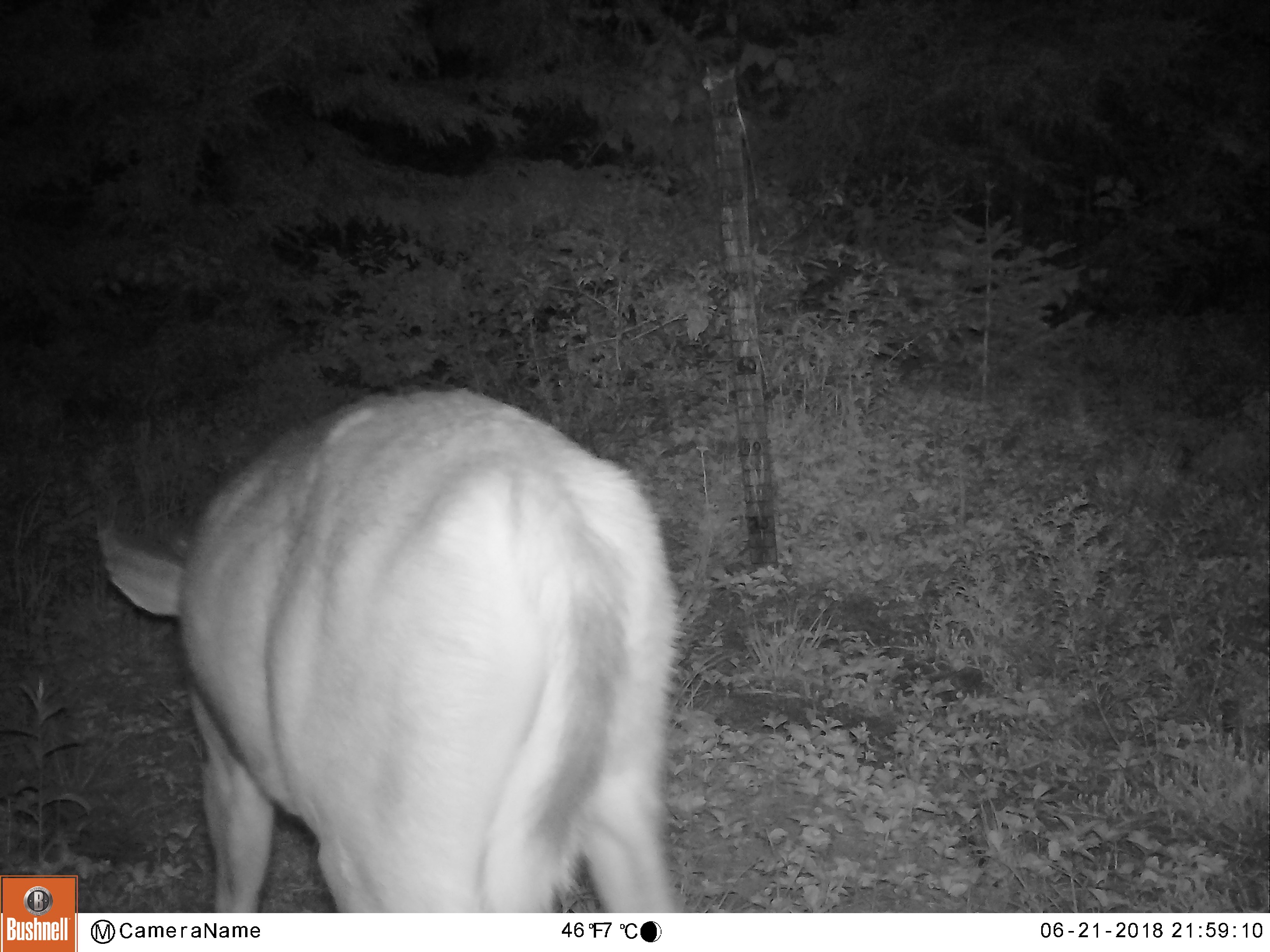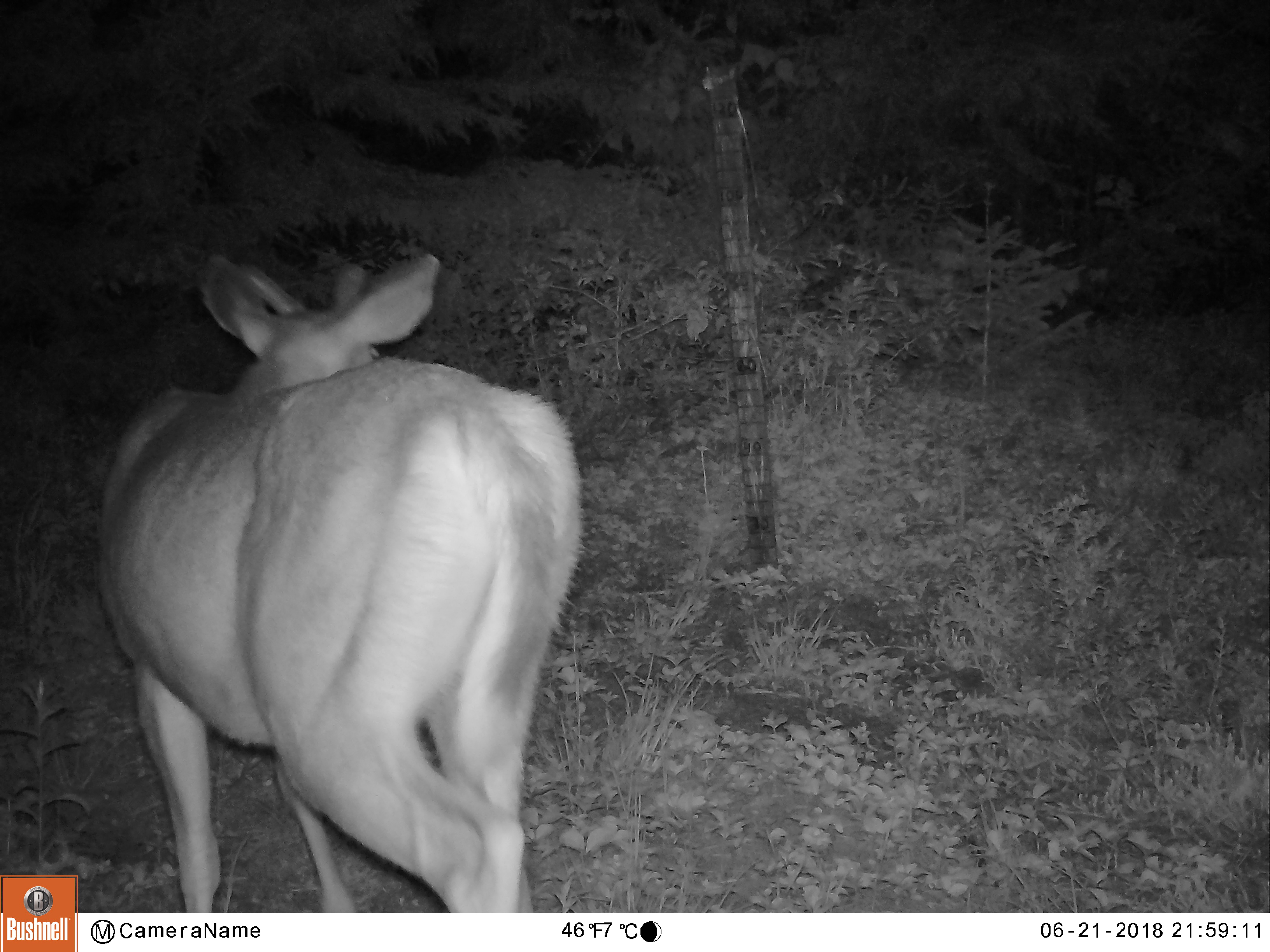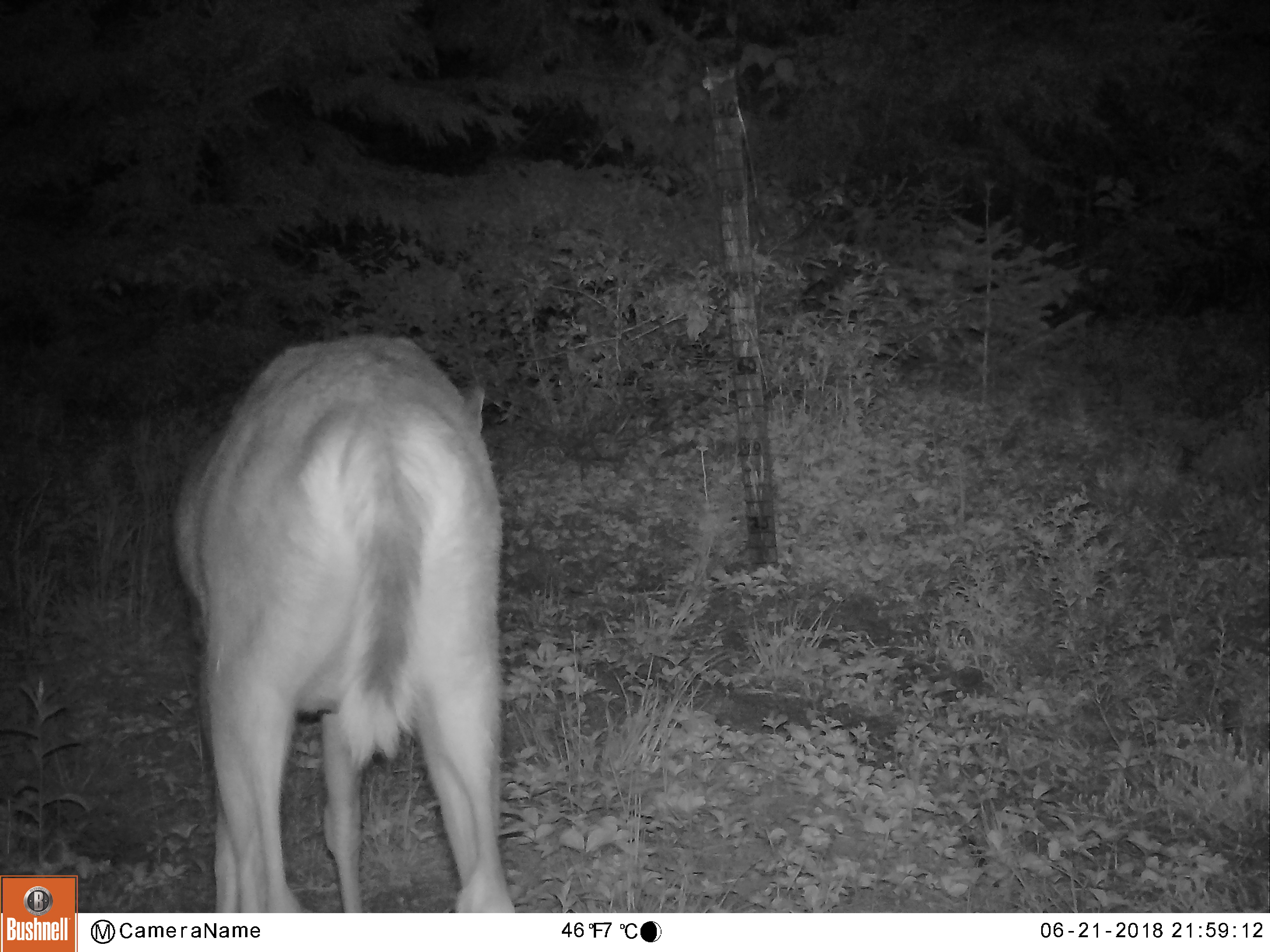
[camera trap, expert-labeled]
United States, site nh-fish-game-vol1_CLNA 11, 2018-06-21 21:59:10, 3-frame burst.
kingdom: Animalia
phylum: Chordata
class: Mammalia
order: Artiodactyla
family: Cervidae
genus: Odocoileus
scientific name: Odocoileus virginianus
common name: white-tailed deer